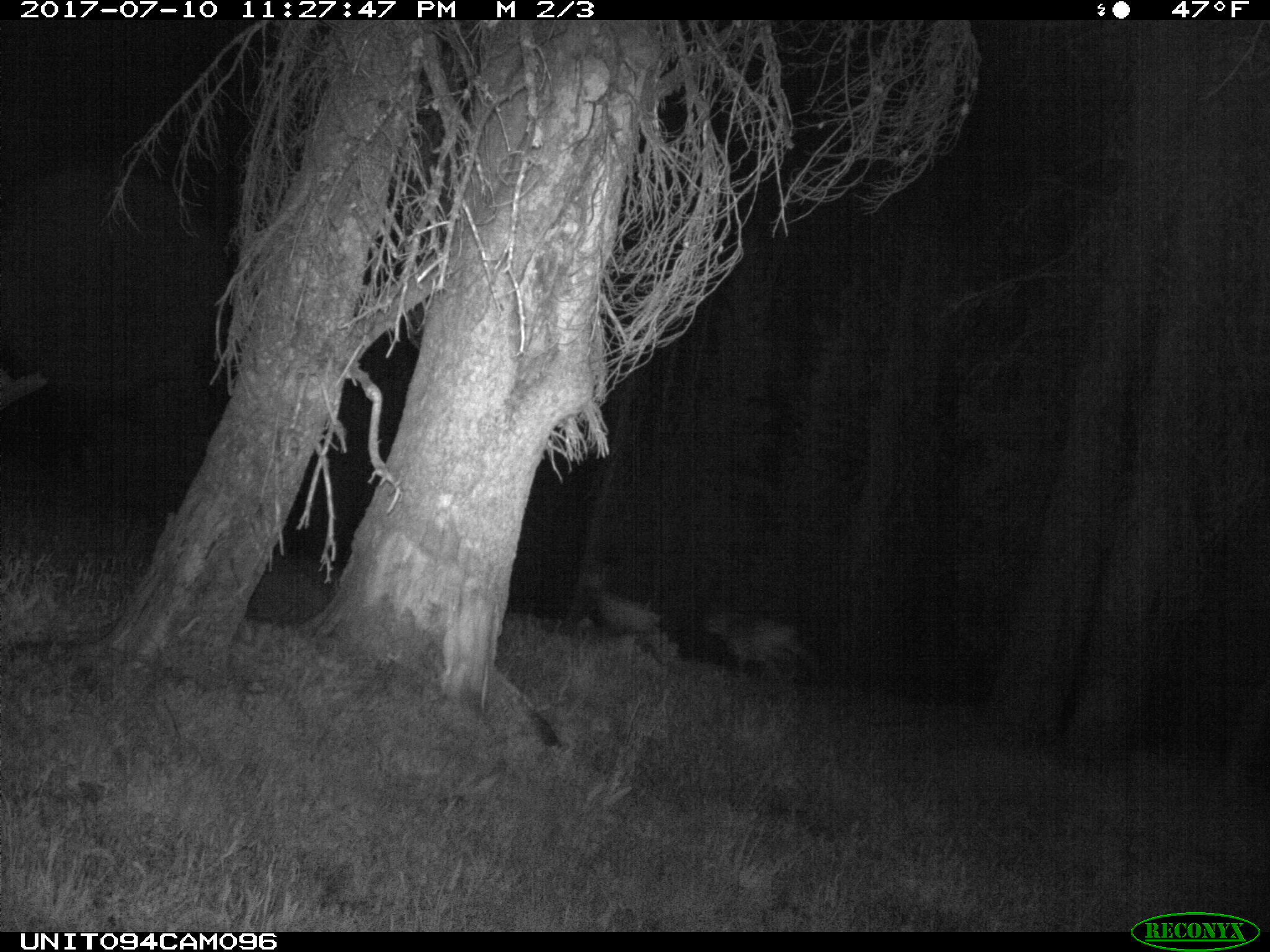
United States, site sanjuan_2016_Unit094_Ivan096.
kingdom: Animalia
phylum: Chordata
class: Mammalia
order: Artiodactyla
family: Cervidae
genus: Odocoileus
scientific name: Odocoileus hemionus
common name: mule deer